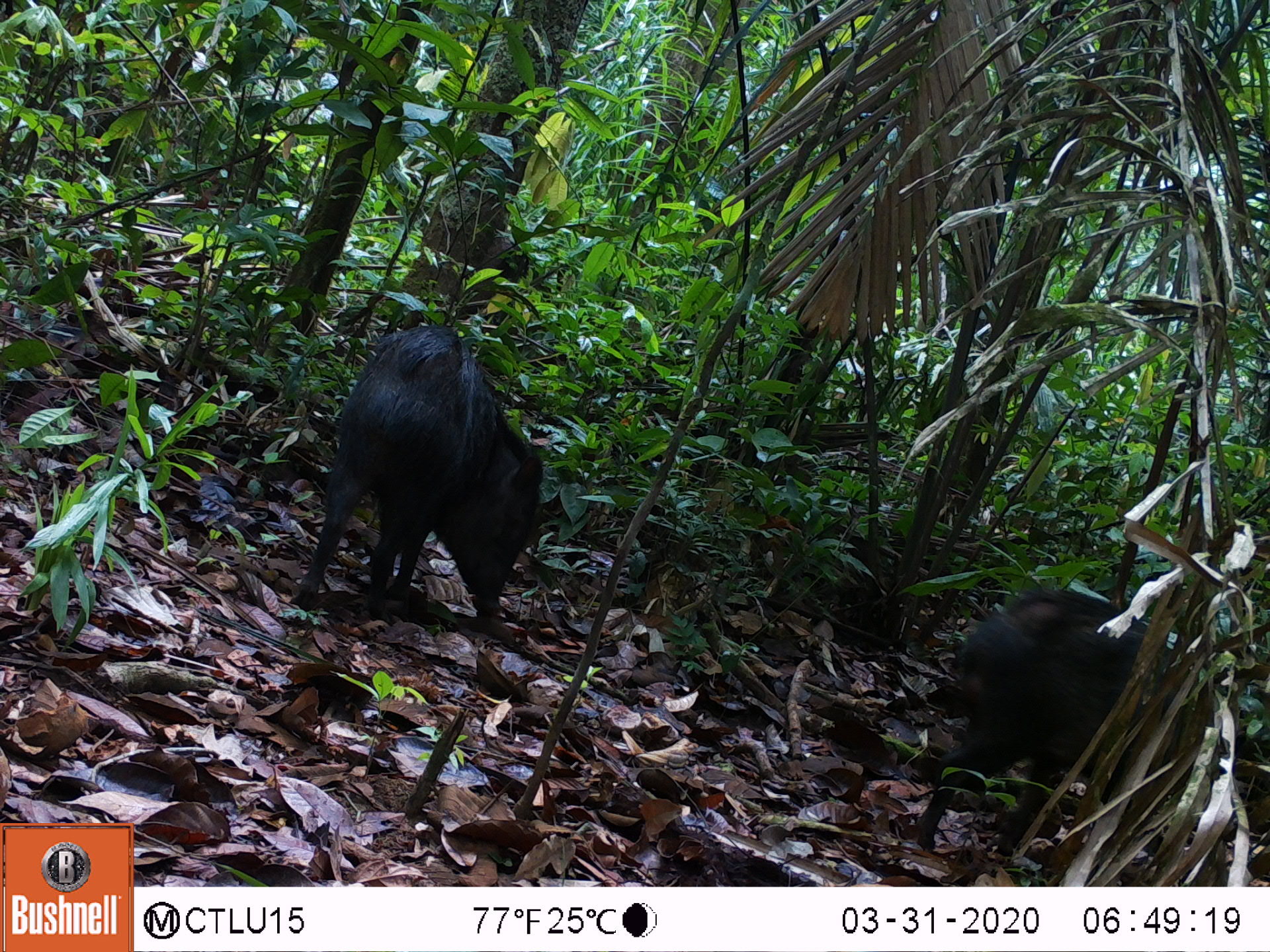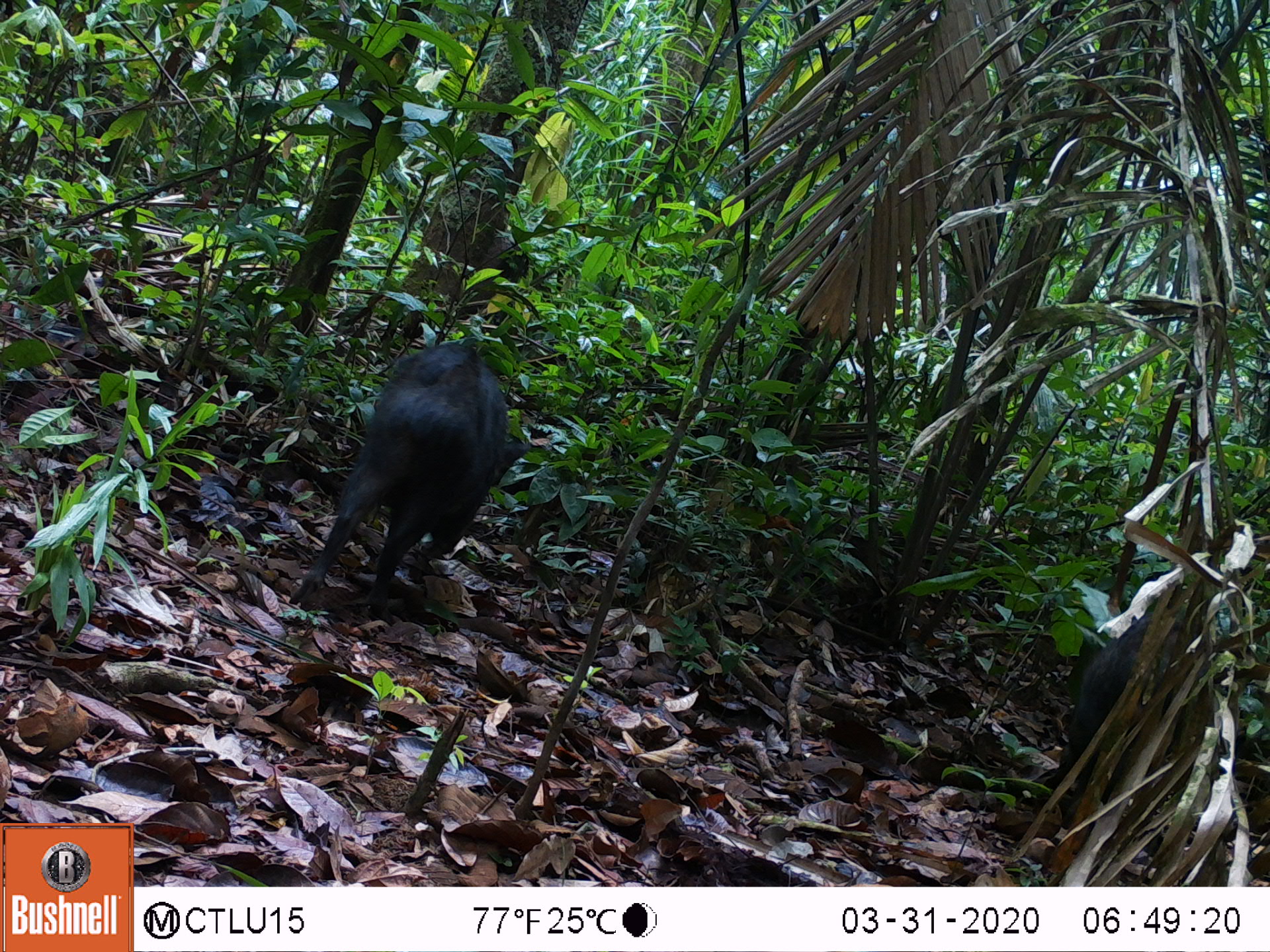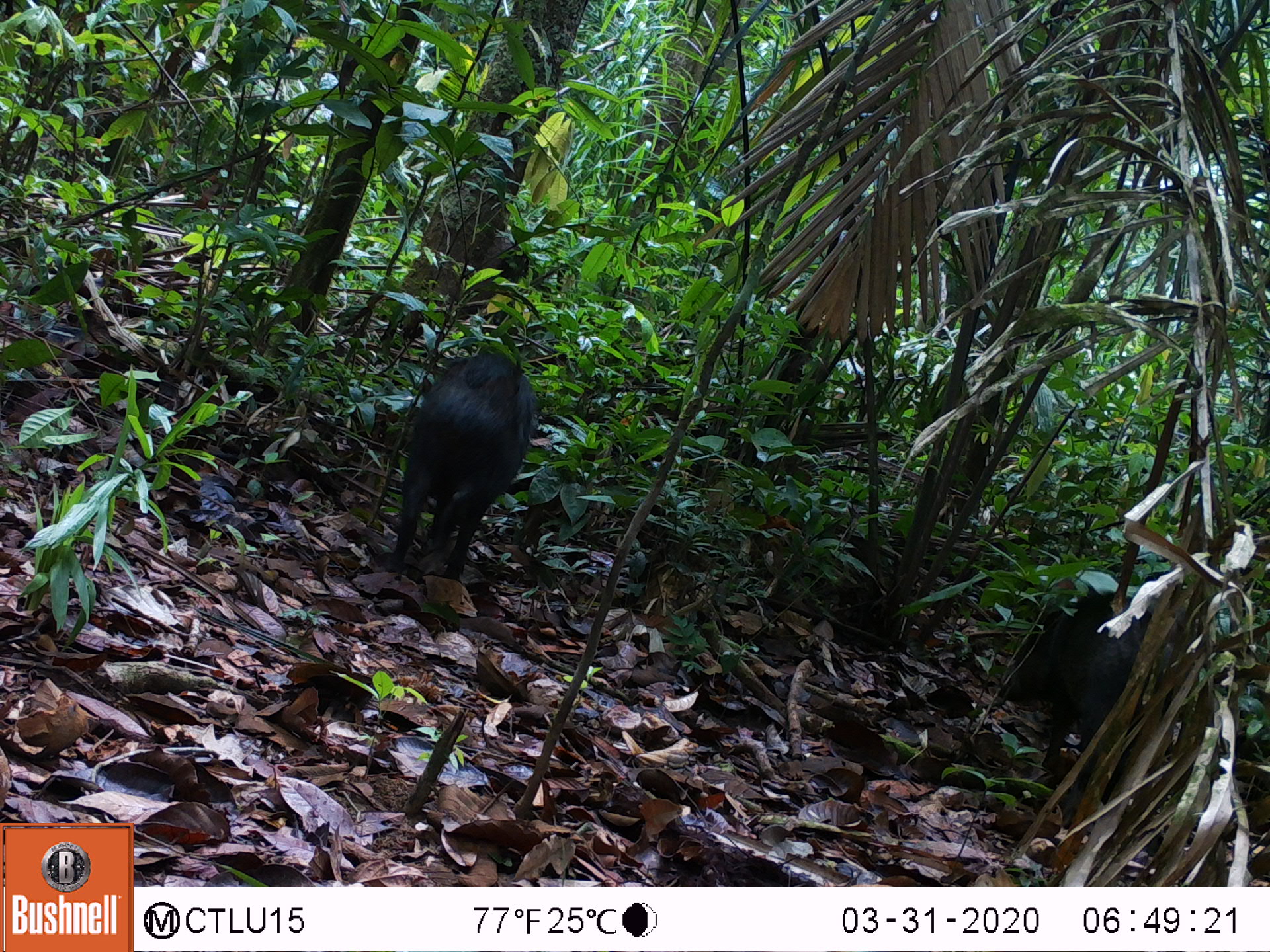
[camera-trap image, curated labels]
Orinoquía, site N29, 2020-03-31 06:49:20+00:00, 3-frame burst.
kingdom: Animalia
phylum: Chordata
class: Mammalia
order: Artiodactyla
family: Tayassuidae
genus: Pecari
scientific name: Pecari tajacu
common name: collared peccary